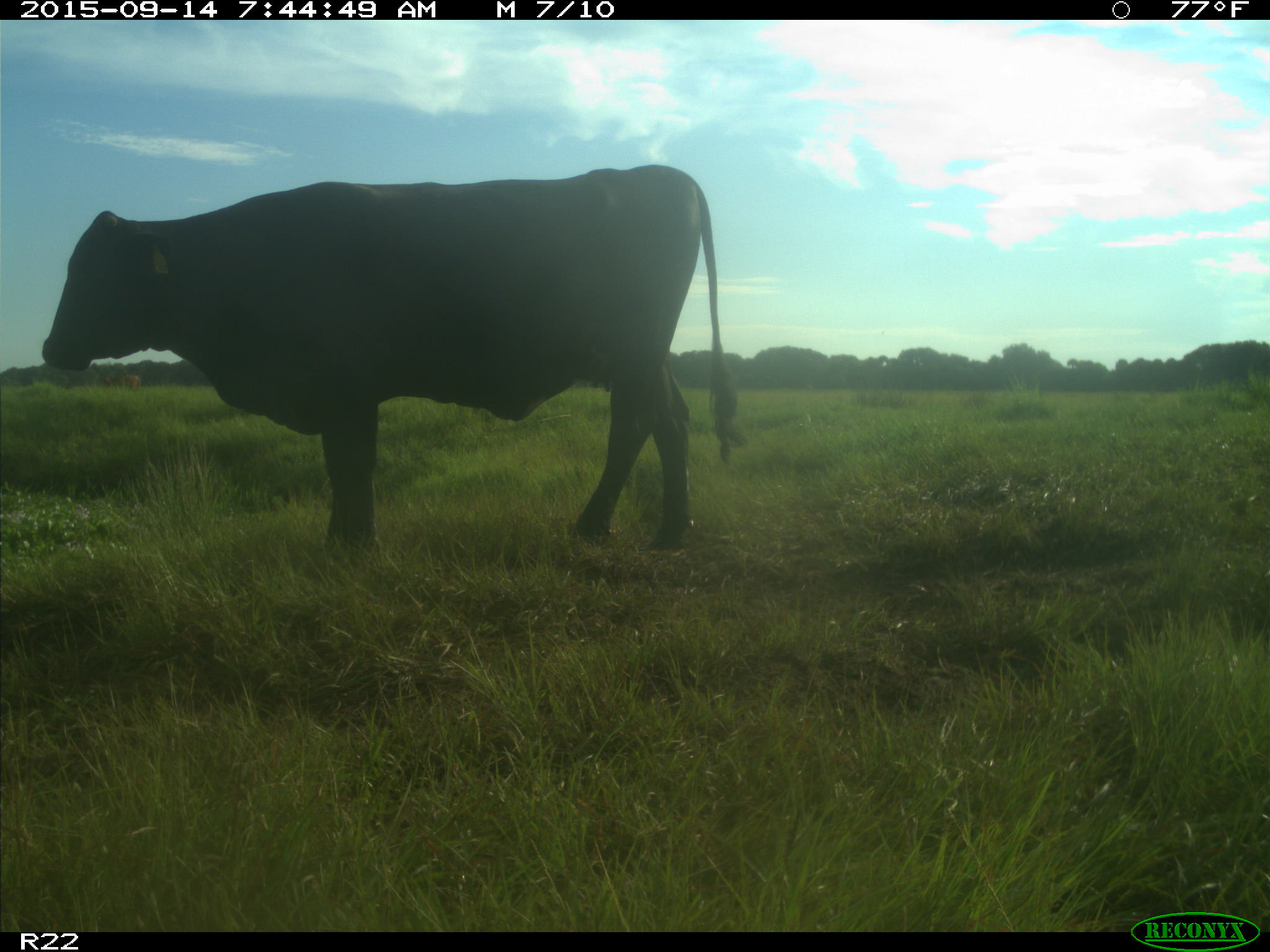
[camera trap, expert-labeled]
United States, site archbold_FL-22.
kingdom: Animalia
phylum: Chordata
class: Mammalia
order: Artiodactyla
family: Bovidae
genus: Bos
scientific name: Bos taurus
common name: domestic cow